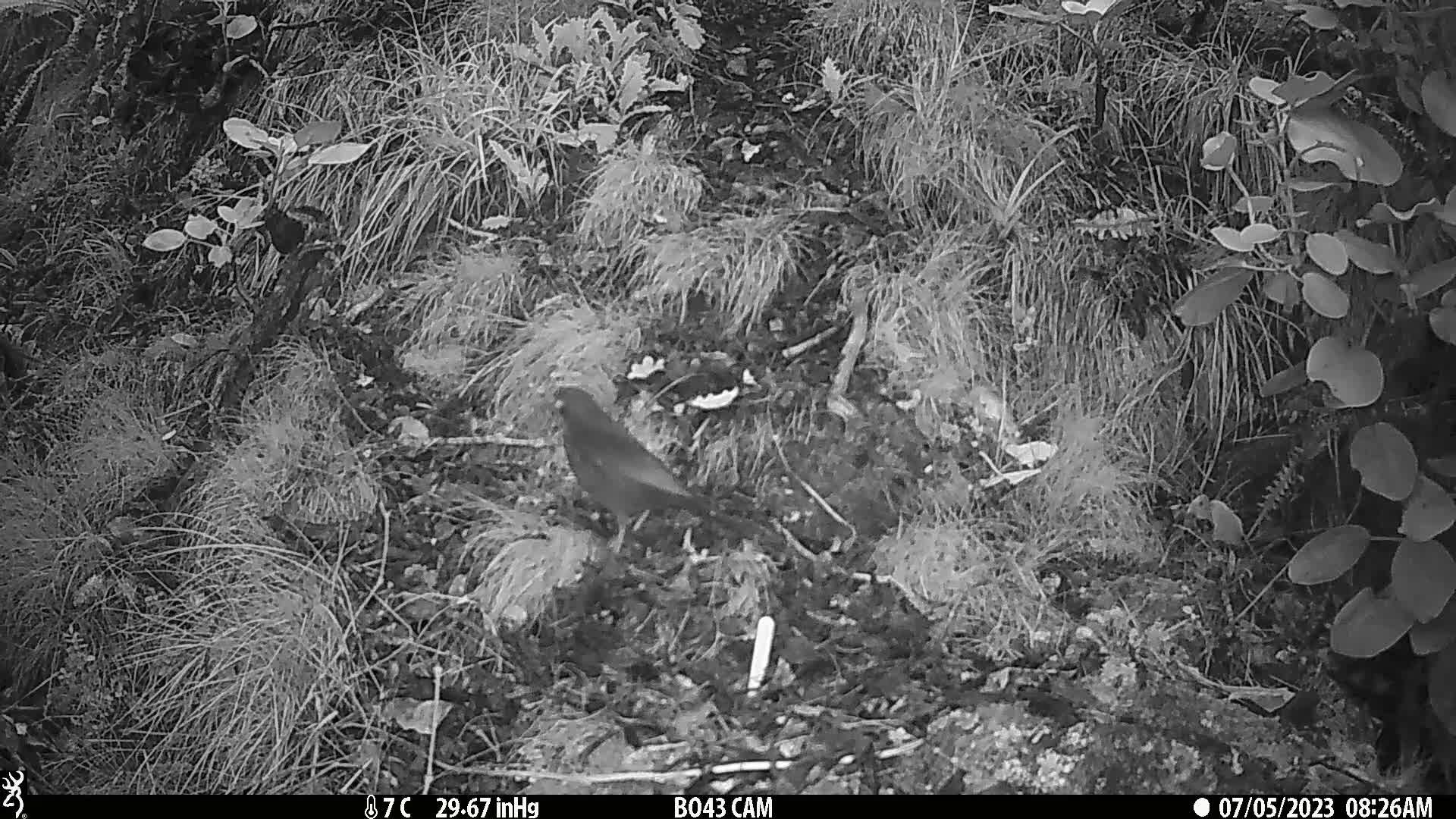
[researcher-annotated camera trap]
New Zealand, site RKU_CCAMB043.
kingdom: Animalia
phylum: Chordata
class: Aves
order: Passeriformes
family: Turdidae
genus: Turdus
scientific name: Turdus merula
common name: eurasian blackbird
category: blackbird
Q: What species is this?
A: Blackbird (eurasian blackbird) (Turdus merula).